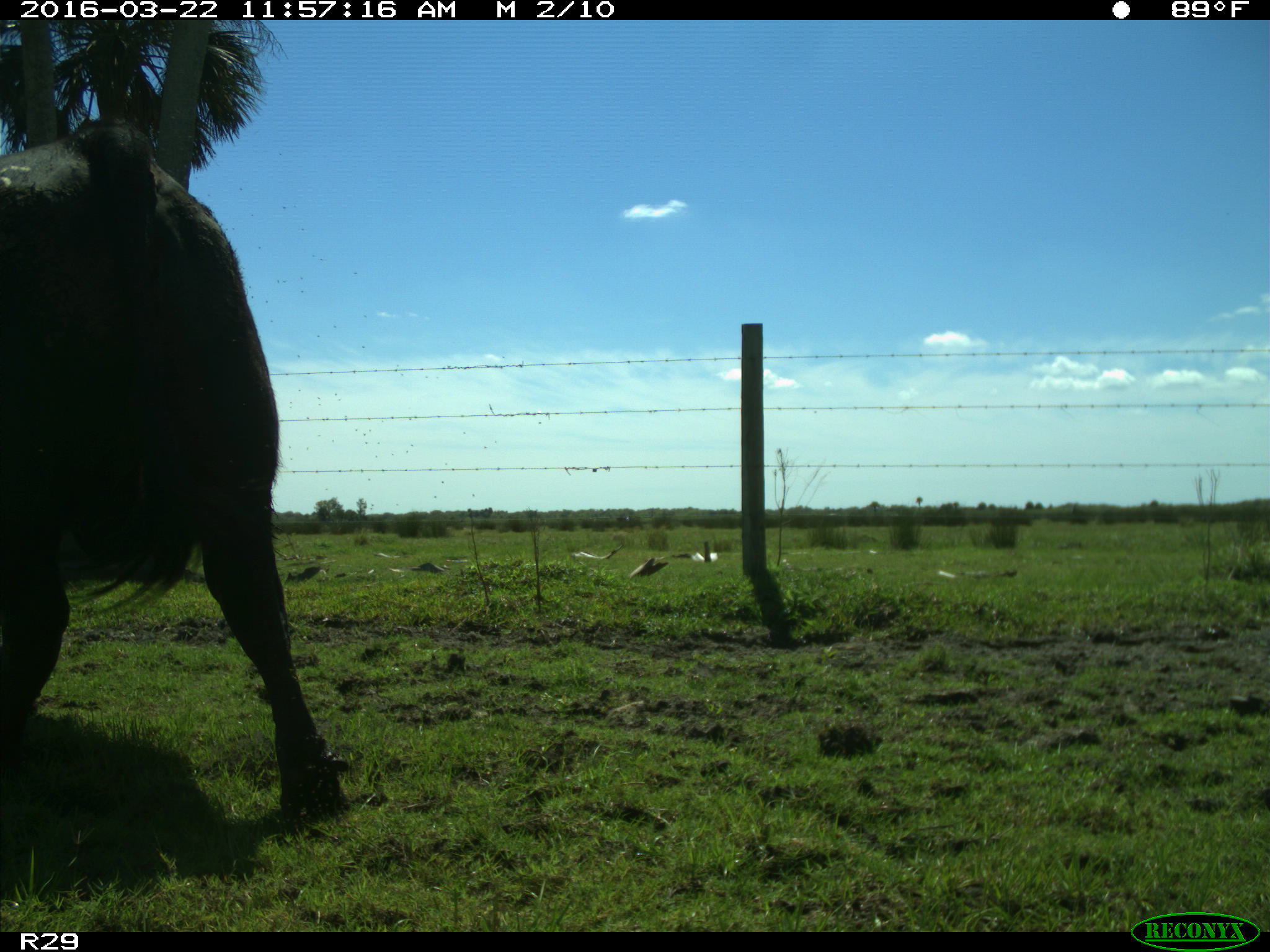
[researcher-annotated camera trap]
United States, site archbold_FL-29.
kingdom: Animalia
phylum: Chordata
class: Mammalia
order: Artiodactyla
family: Bovidae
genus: Bos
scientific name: Bos taurus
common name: domestic cow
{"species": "Bos taurus (domestic cow)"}